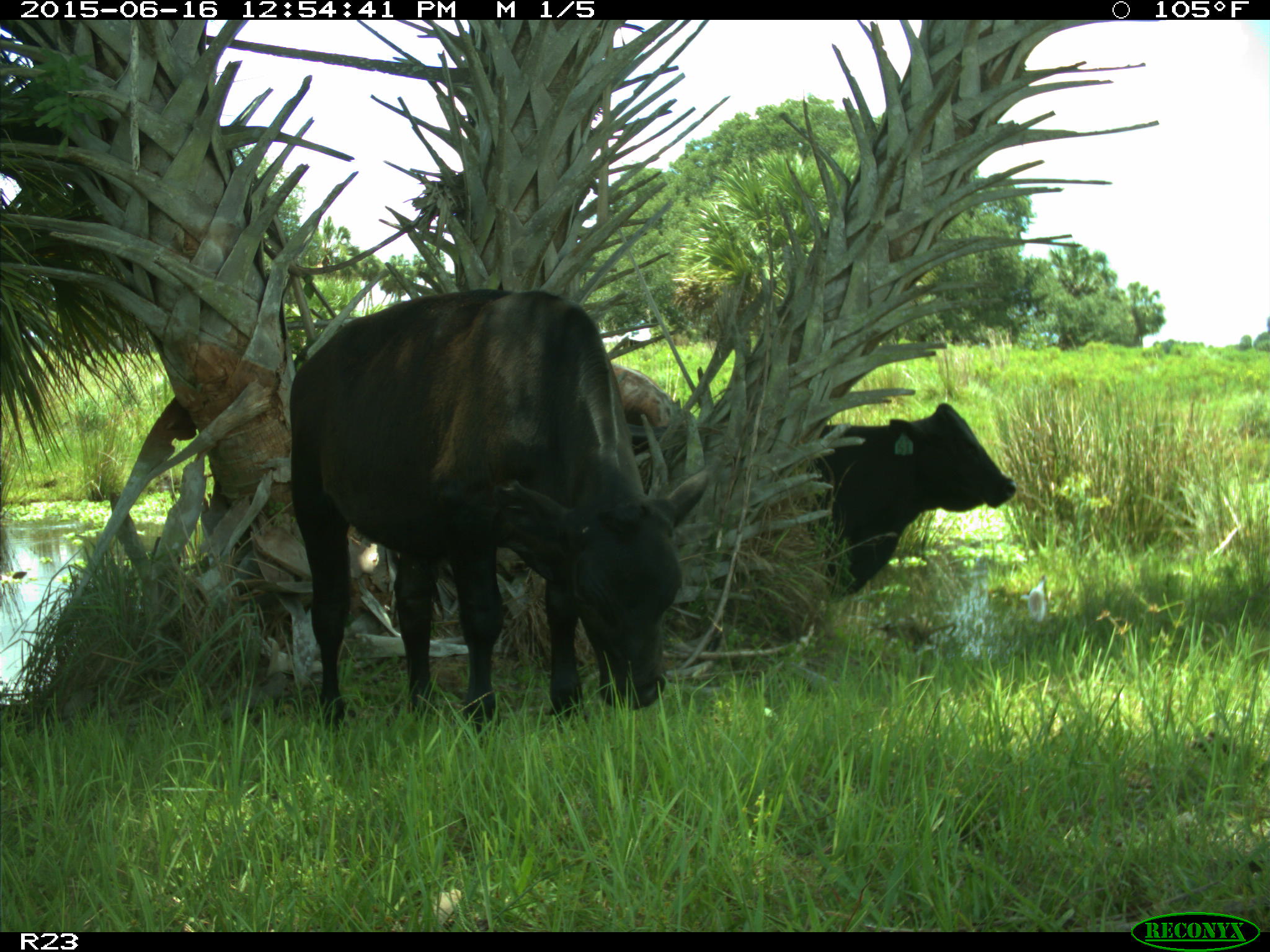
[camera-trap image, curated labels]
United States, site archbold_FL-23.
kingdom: Animalia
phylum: Chordata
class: Mammalia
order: Artiodactyla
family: Bovidae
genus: Bos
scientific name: Bos taurus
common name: domestic cow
Bos taurus (domestic cow).